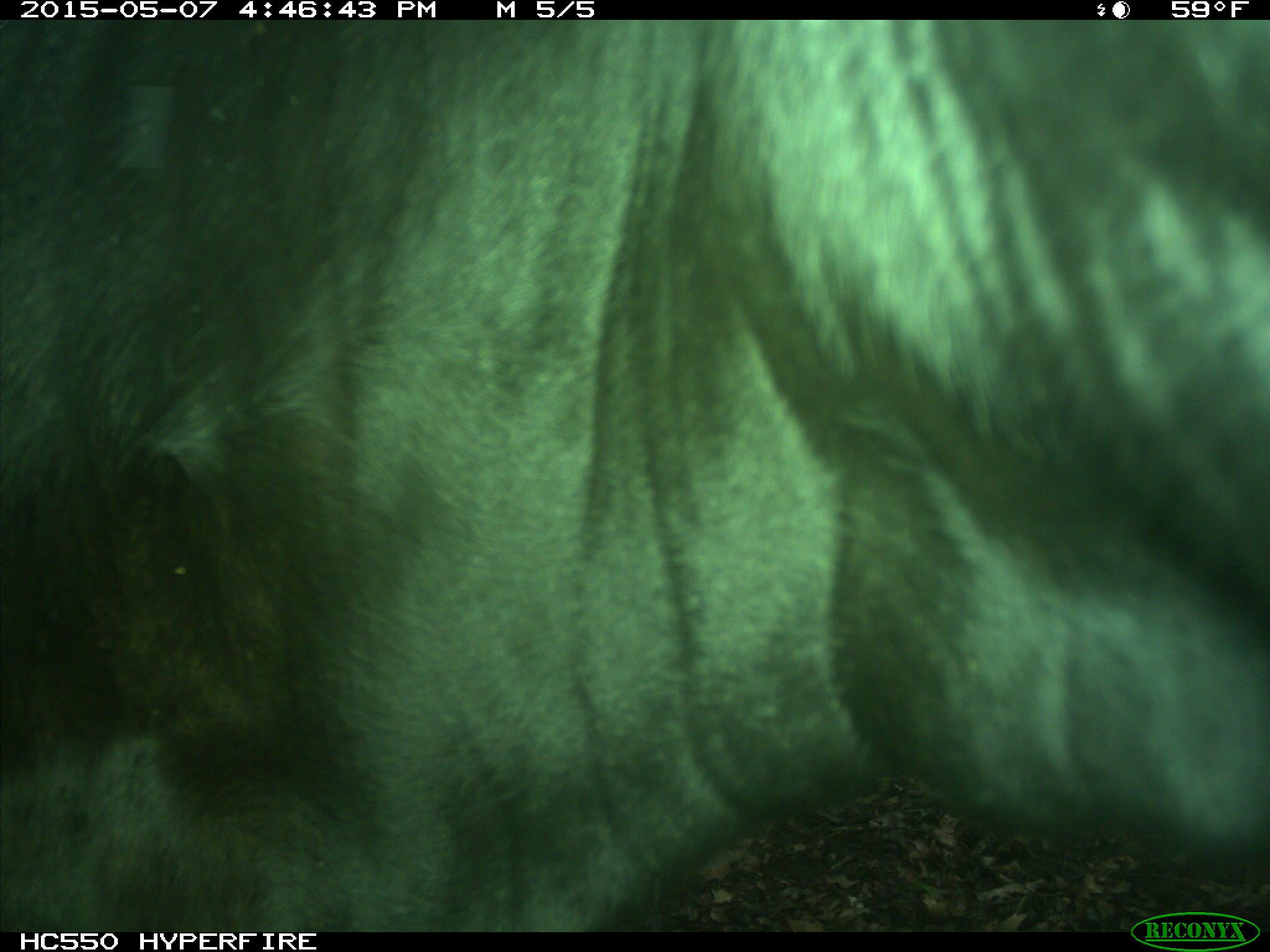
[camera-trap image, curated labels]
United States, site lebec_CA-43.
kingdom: Animalia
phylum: Chordata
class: Mammalia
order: Artiodactyla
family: Bovidae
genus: Bos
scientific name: Bos taurus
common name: domestic cow